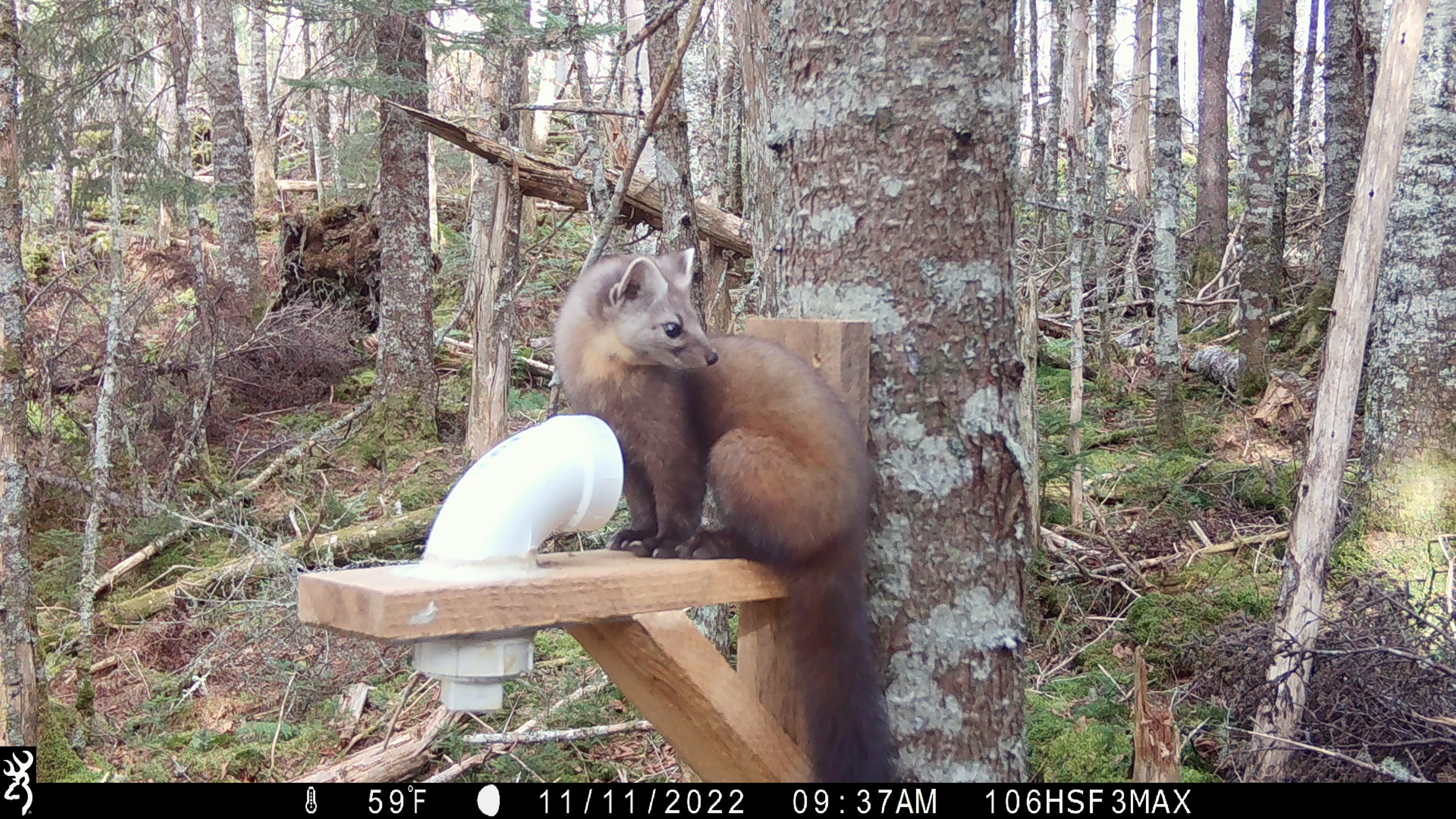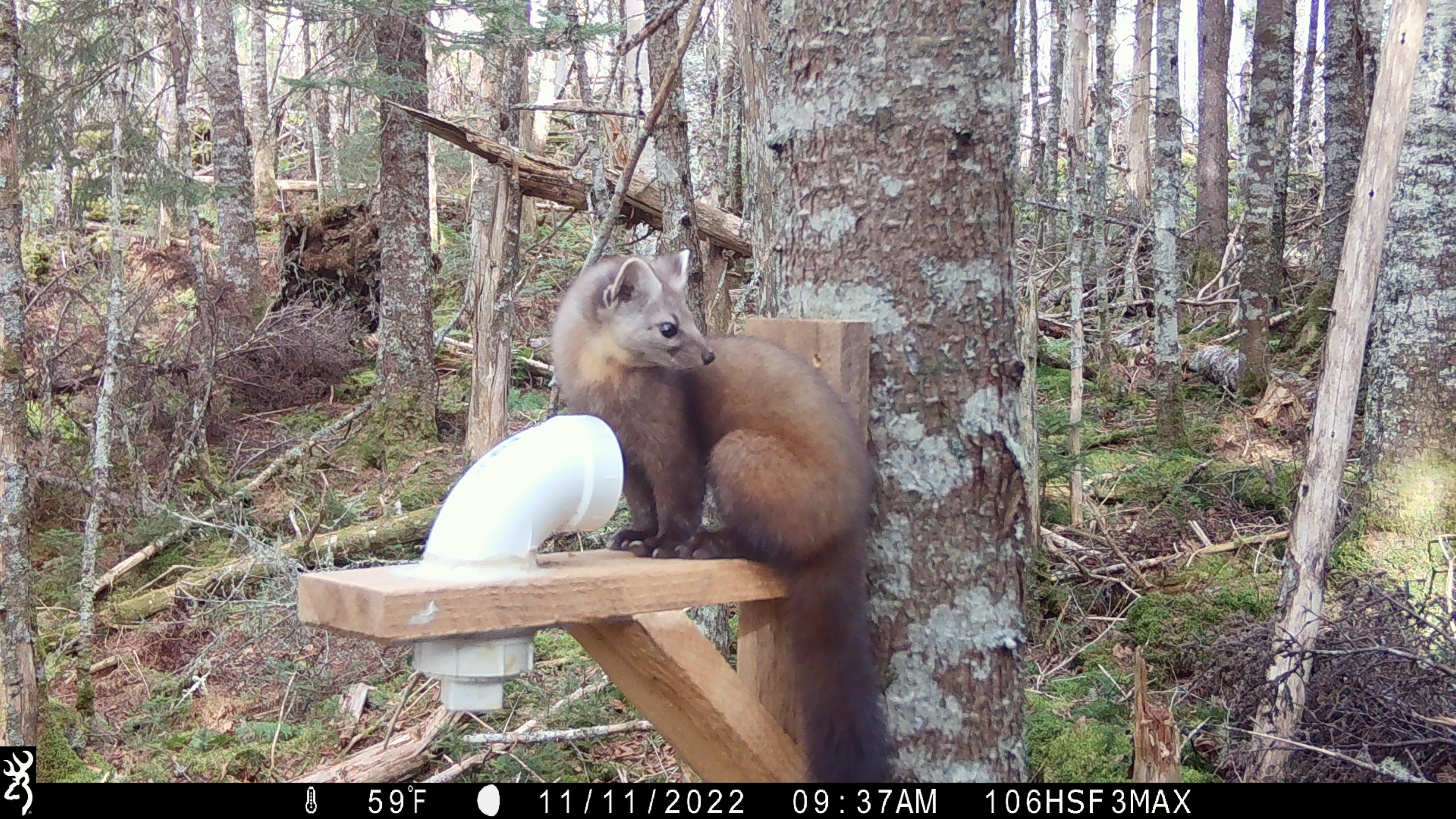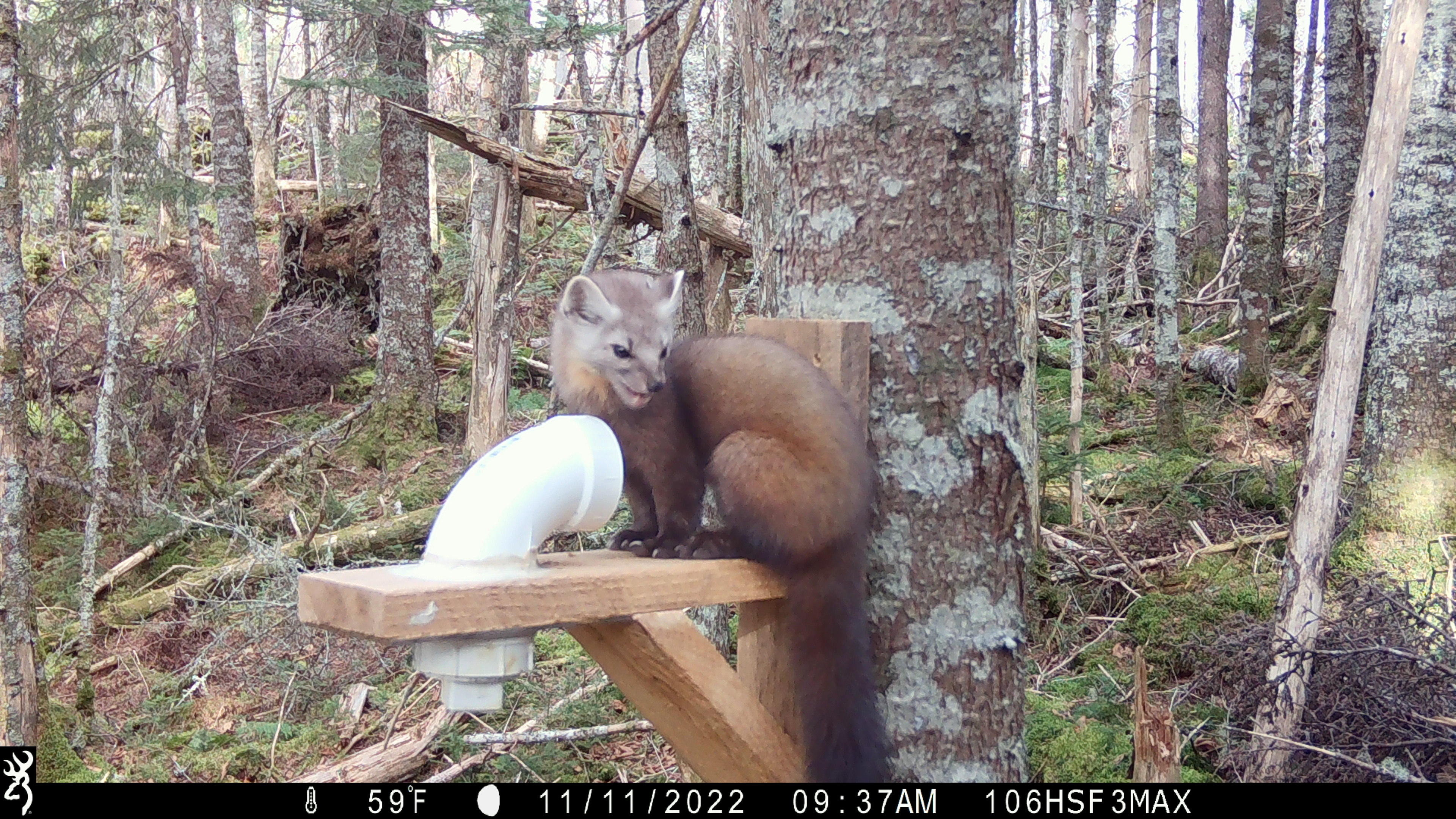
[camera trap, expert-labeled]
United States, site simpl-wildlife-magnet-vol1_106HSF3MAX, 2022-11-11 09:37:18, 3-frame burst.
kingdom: Animalia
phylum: Chordata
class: Mammalia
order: Carnivora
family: Mustelidae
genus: Martes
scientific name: Martes americana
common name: american marten